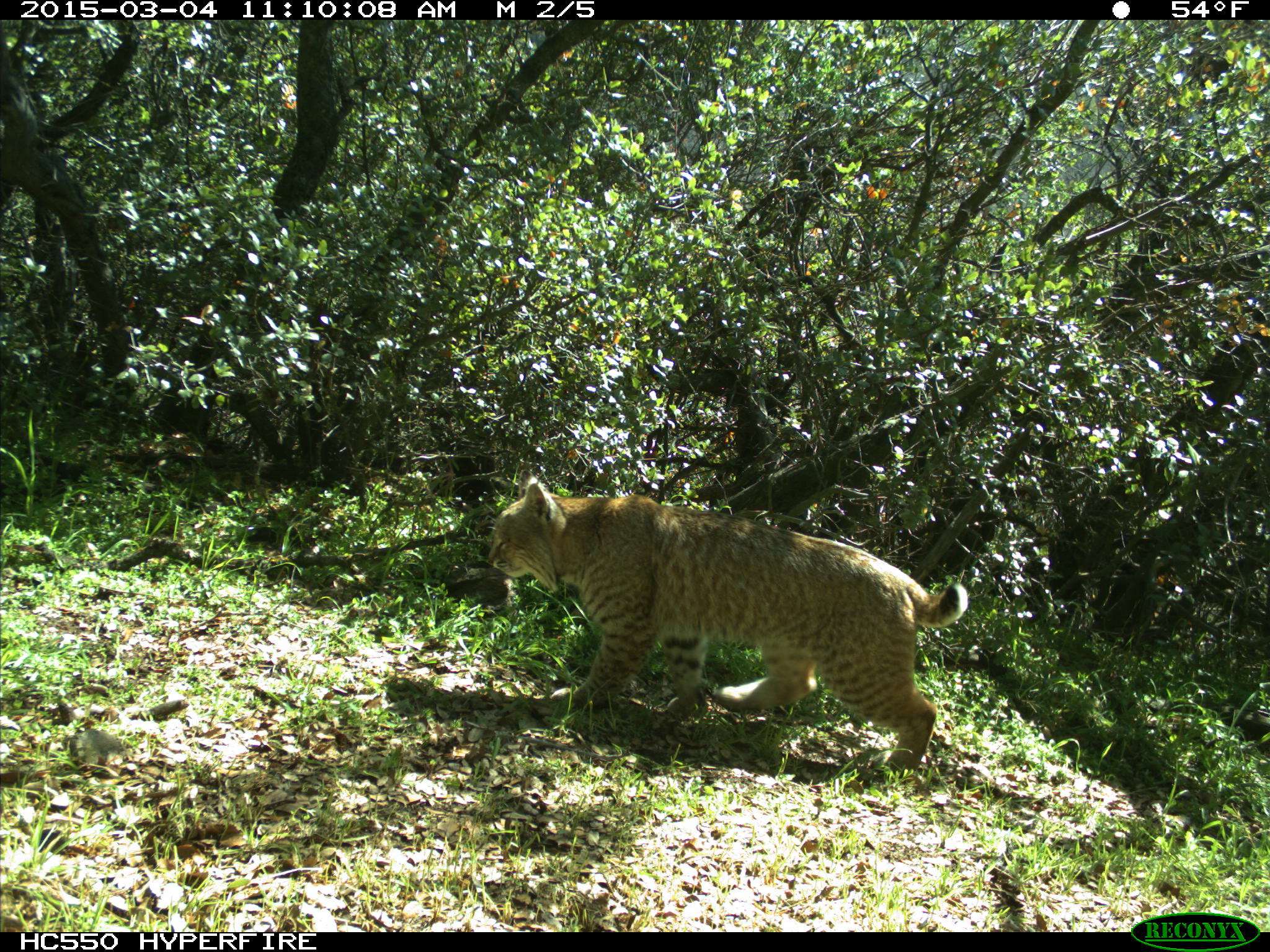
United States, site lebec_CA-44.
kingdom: Animalia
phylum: Chordata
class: Mammalia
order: Carnivora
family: Felidae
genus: Lynx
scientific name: Lynx rufus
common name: bobcat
Lynx rufus (bobcat).